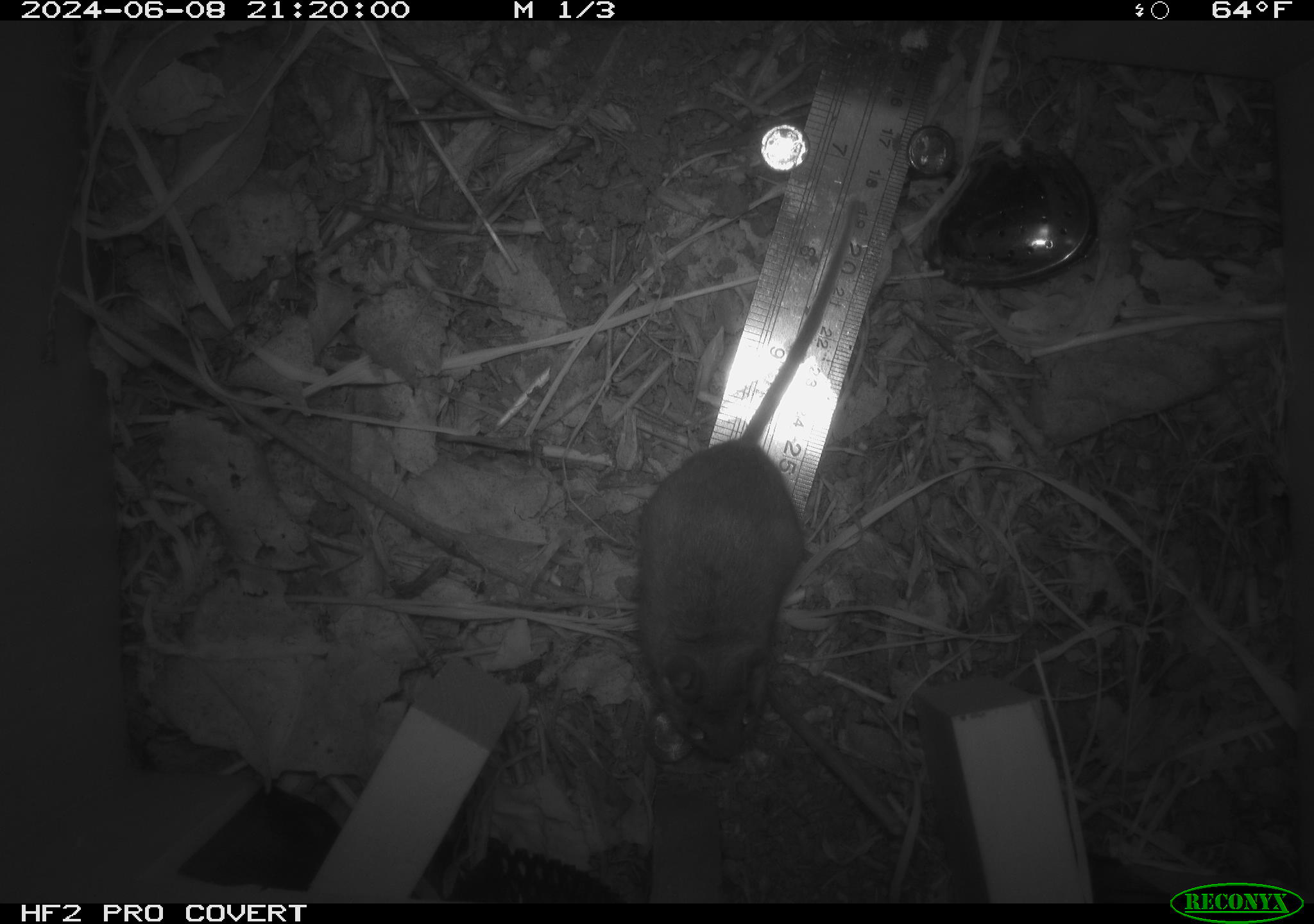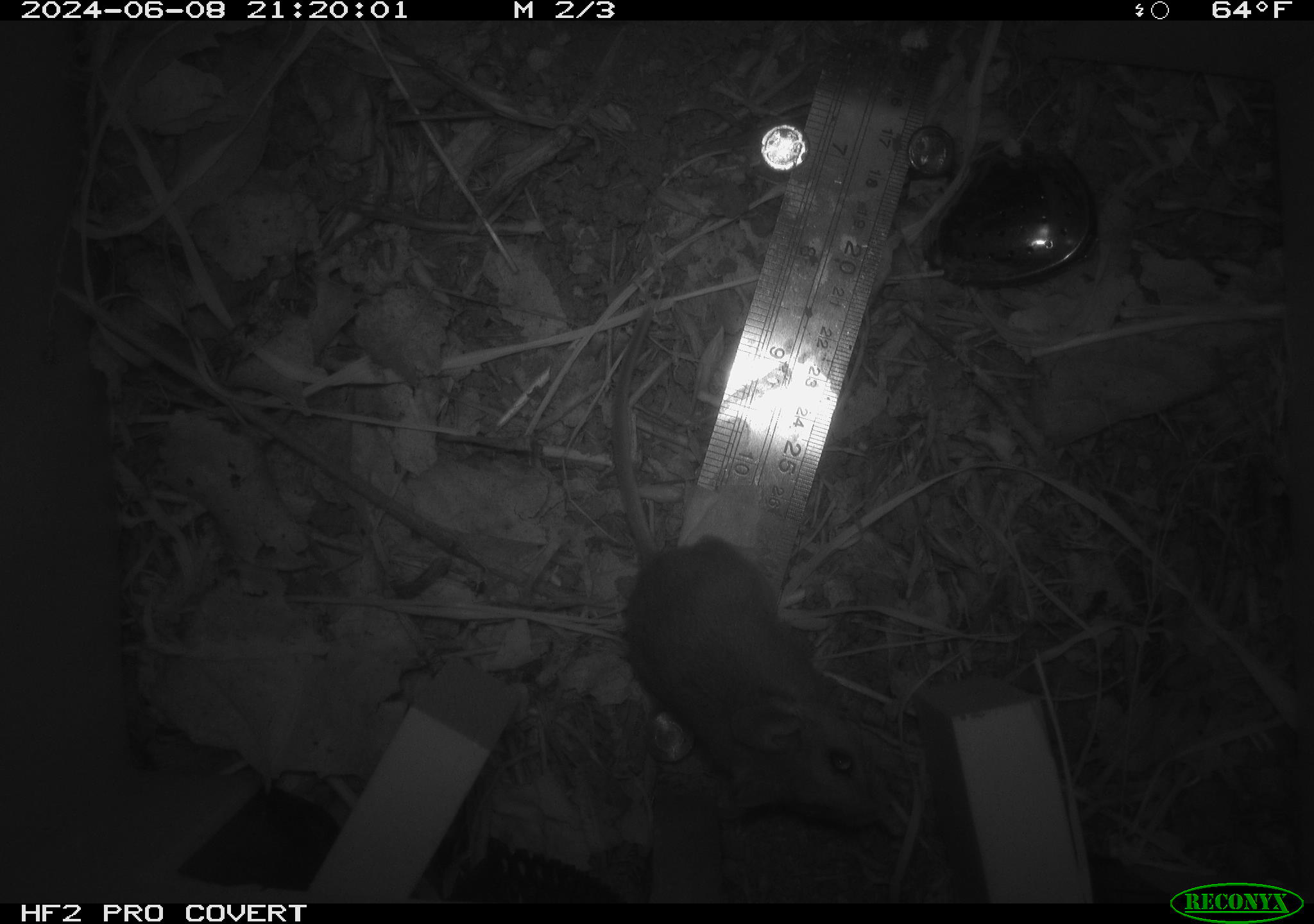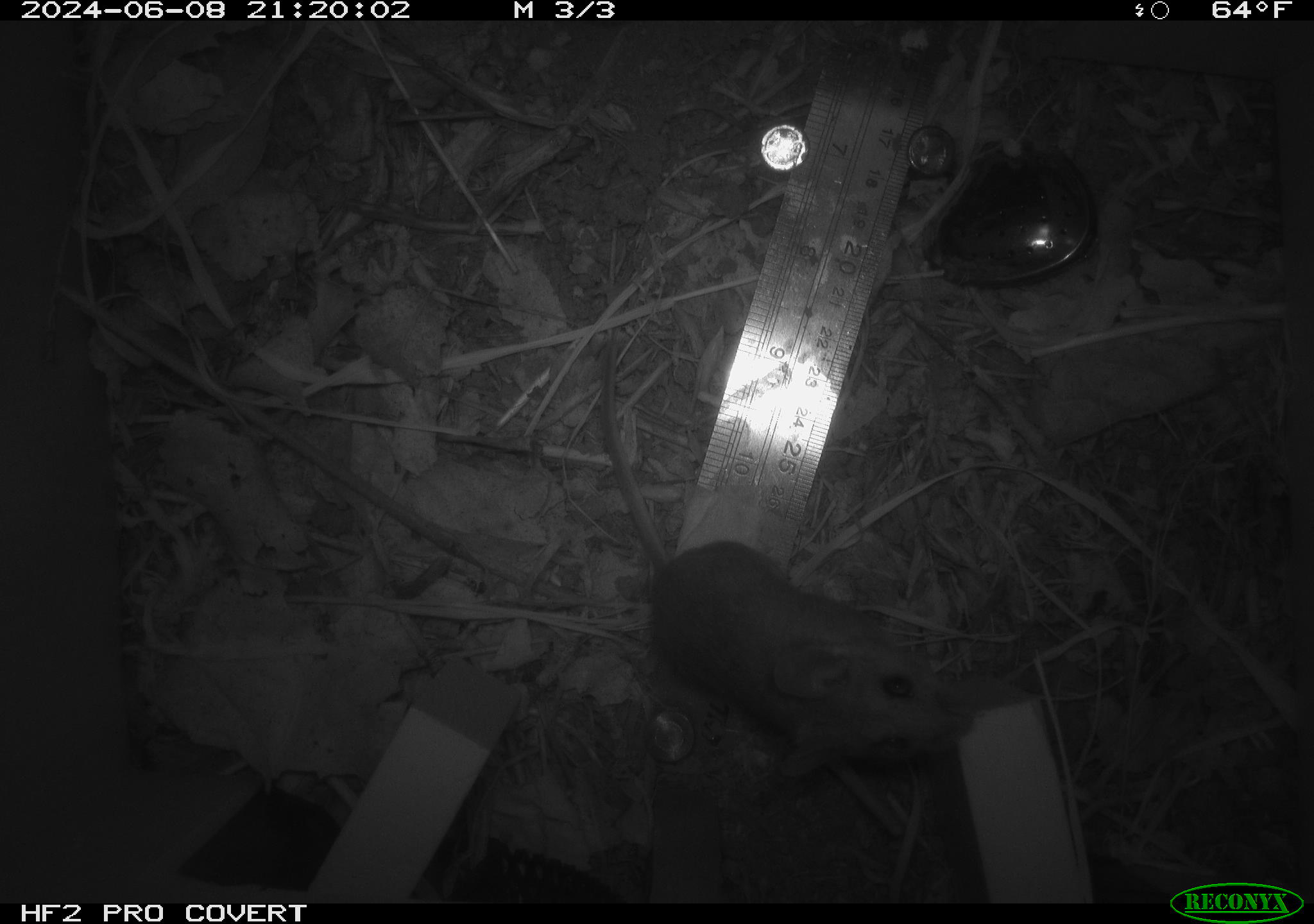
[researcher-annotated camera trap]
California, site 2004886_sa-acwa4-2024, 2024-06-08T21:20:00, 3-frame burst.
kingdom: Animalia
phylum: Chordata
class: Mammalia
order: Rodentia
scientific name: Rodentia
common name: mouse species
Mouse species (Rodentia).